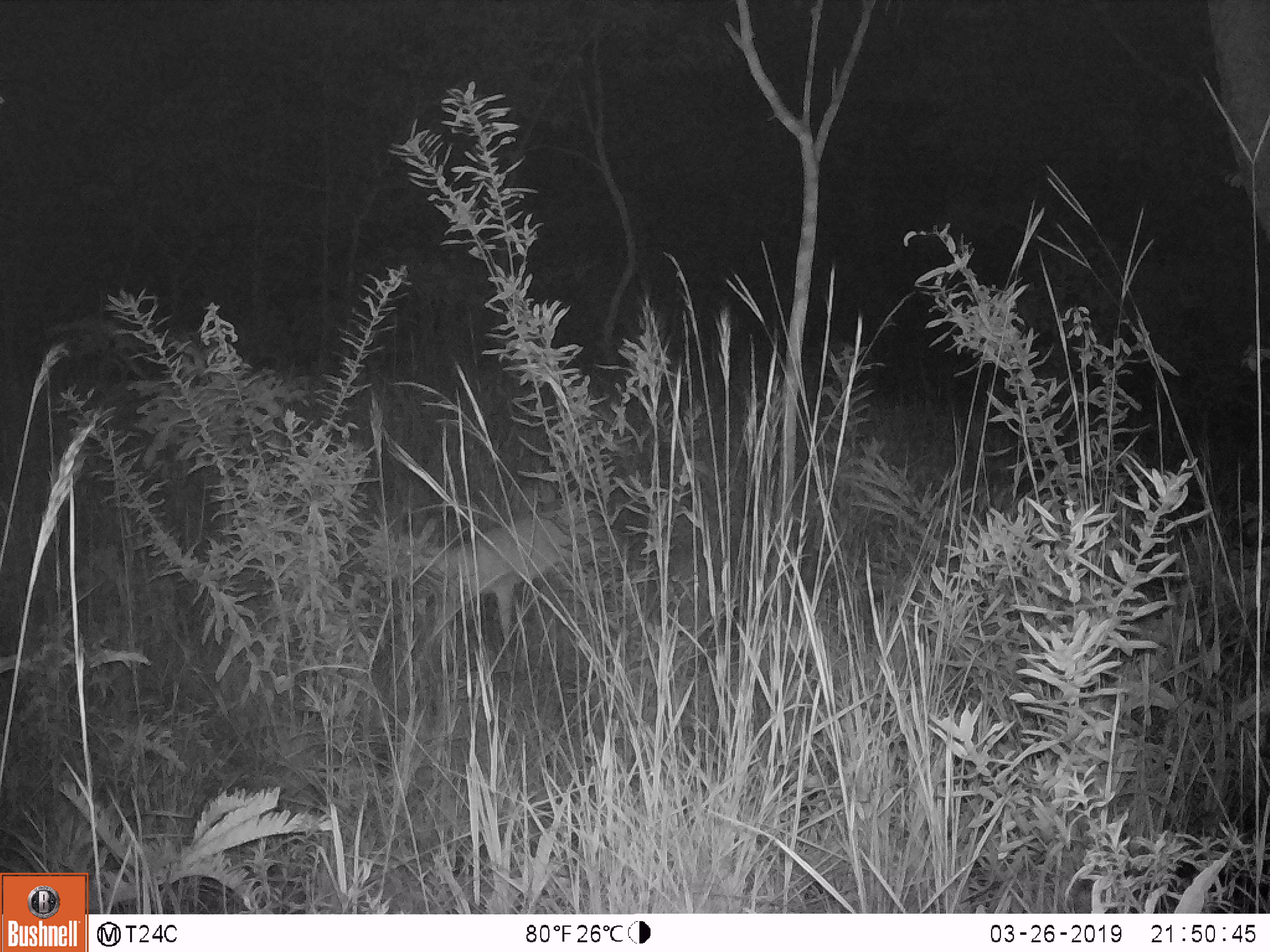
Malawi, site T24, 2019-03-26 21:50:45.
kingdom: Animalia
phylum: Chordata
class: Mammalia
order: Artiodactyla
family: Bovidae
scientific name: Antilopinae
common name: small antelope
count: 1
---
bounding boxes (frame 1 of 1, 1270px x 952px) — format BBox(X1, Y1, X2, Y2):
small antelope: BBox(383, 484, 593, 686)